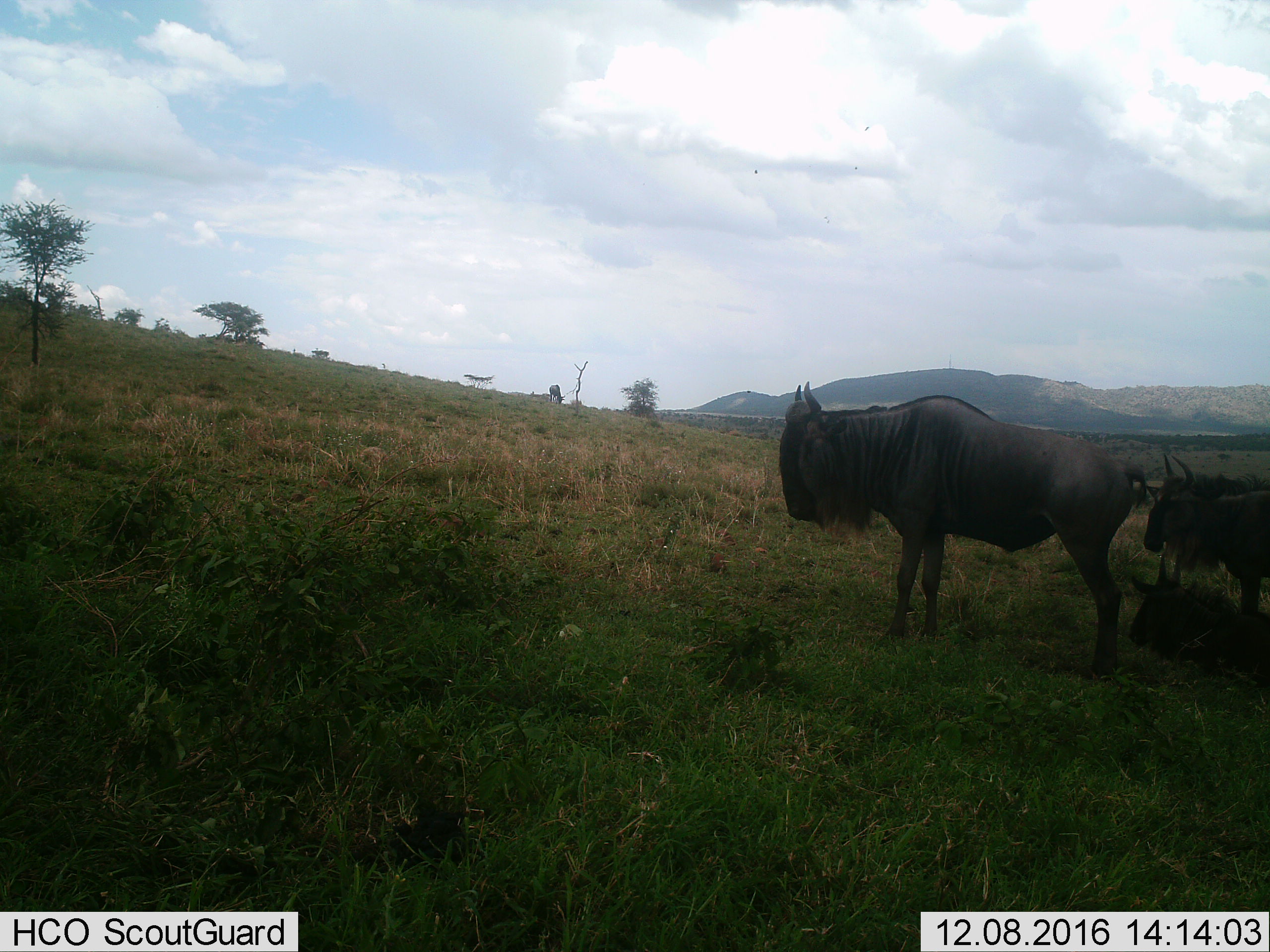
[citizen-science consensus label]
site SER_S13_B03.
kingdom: Animalia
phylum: Chordata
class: Mammalia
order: Artiodactyla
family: Bovidae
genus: Connochaetes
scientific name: Connochaetes taurinus taurinus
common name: blue wildebeest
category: wildebeestblue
Wildebeestblue (blue wildebeest) (Connochaetes taurinus taurinus), count 4. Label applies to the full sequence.